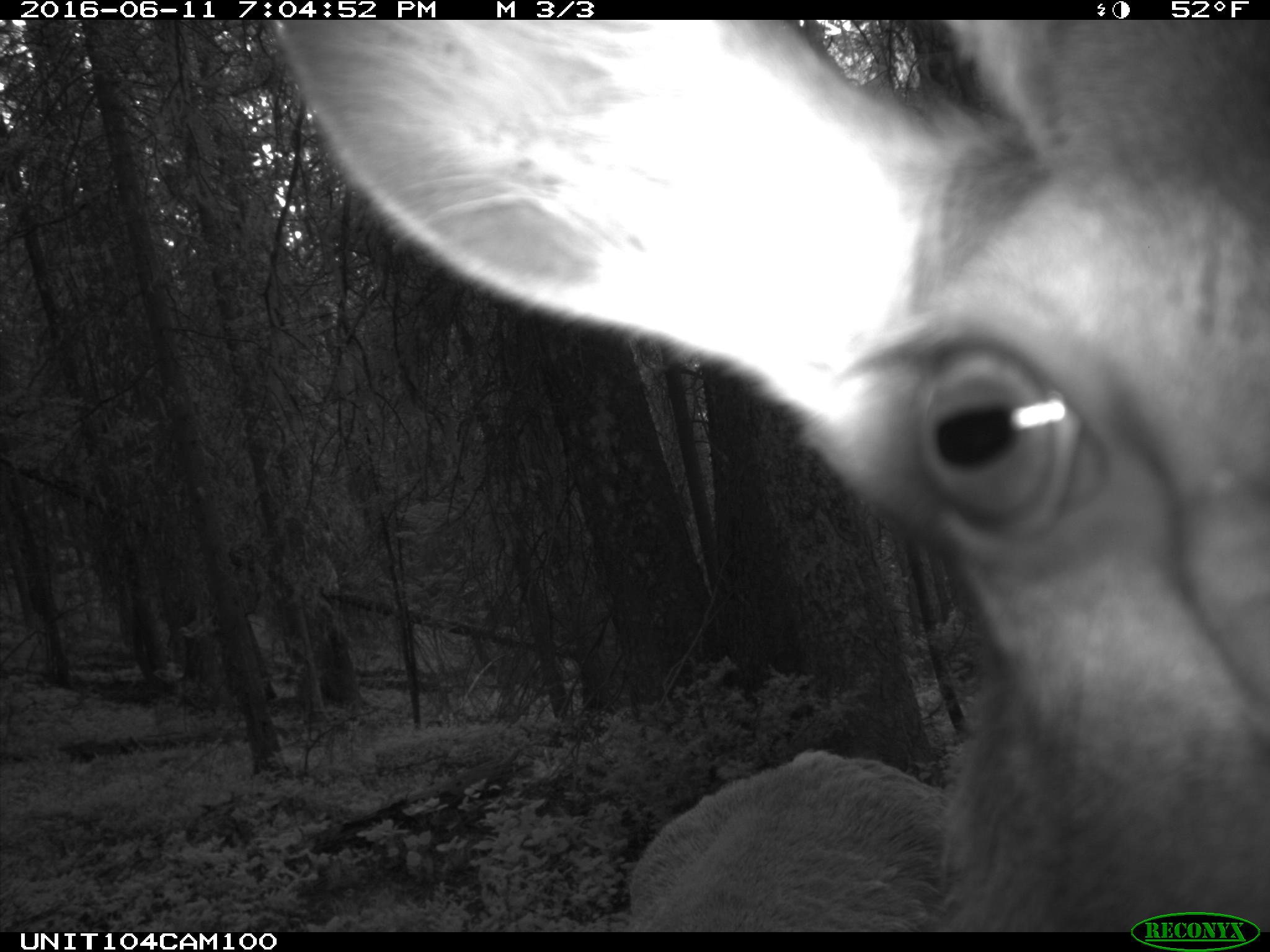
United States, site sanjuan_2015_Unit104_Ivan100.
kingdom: Animalia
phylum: Chordata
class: Mammalia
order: Artiodactyla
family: Cervidae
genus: Cervus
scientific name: Cervus elaphus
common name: red deer